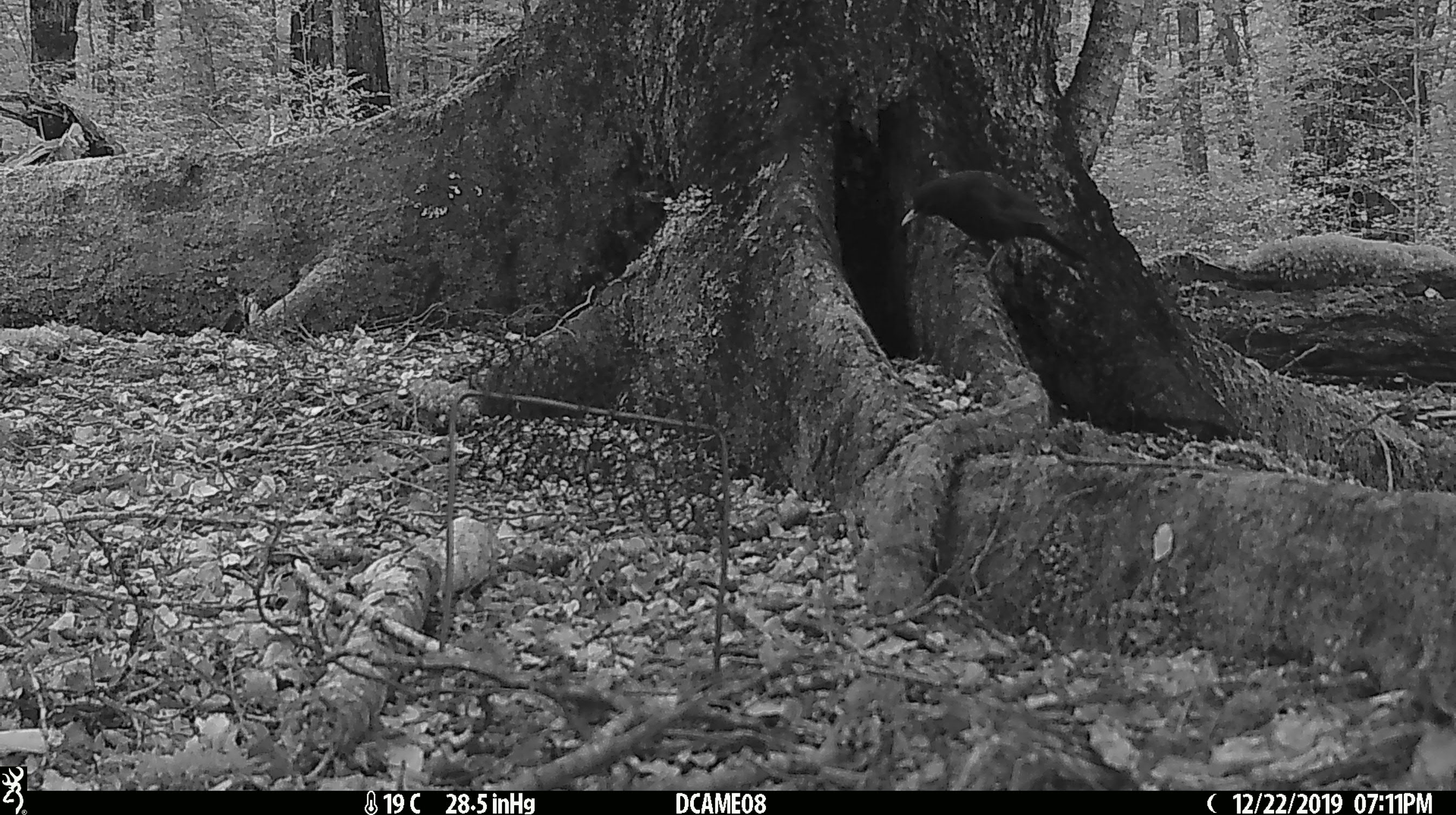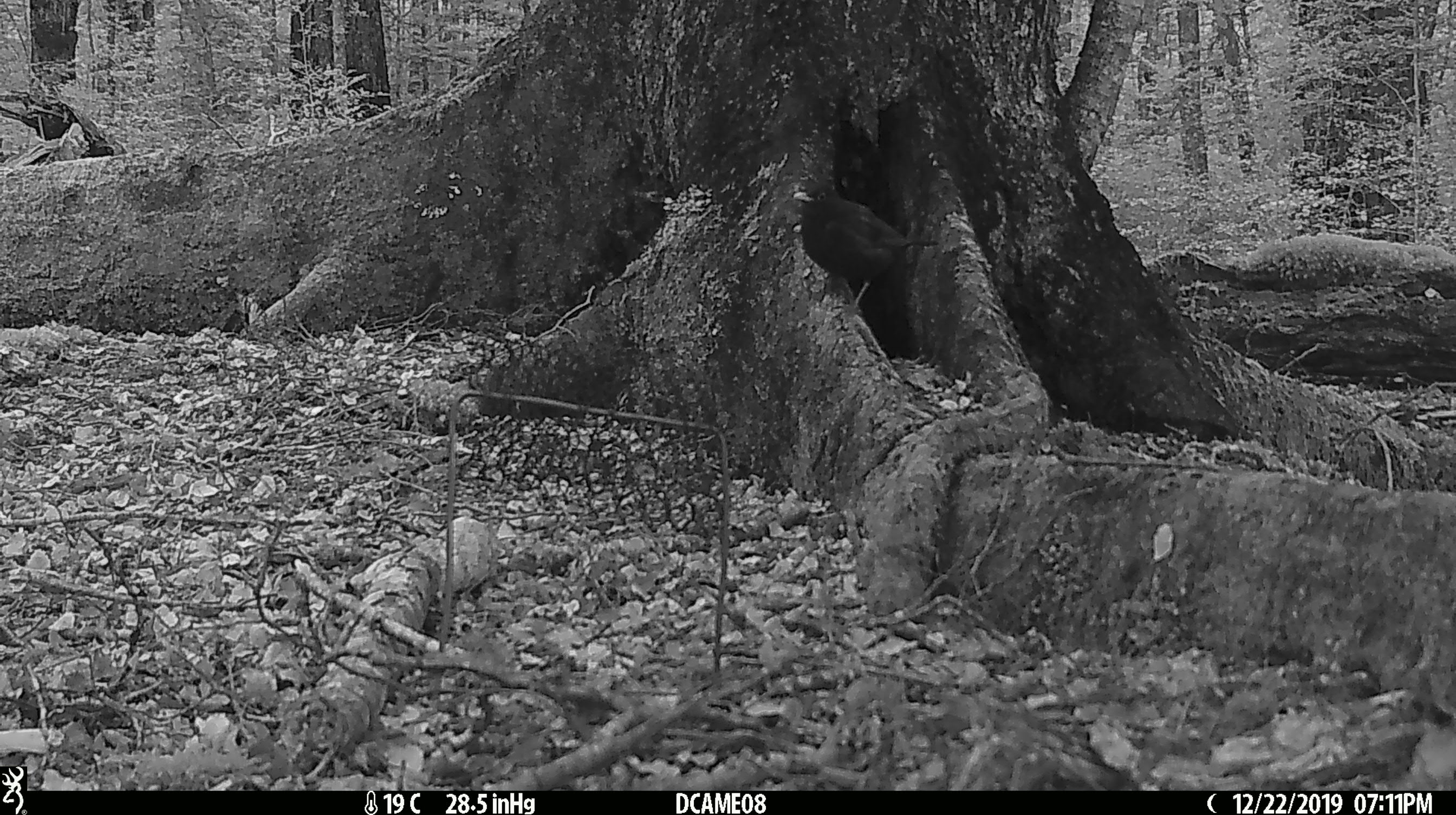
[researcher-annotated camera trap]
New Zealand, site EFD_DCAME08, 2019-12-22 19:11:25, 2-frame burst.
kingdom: Animalia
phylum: Chordata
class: Aves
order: Passeriformes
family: Turdidae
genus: Turdus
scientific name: Turdus merula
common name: eurasian blackbird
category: blackbird